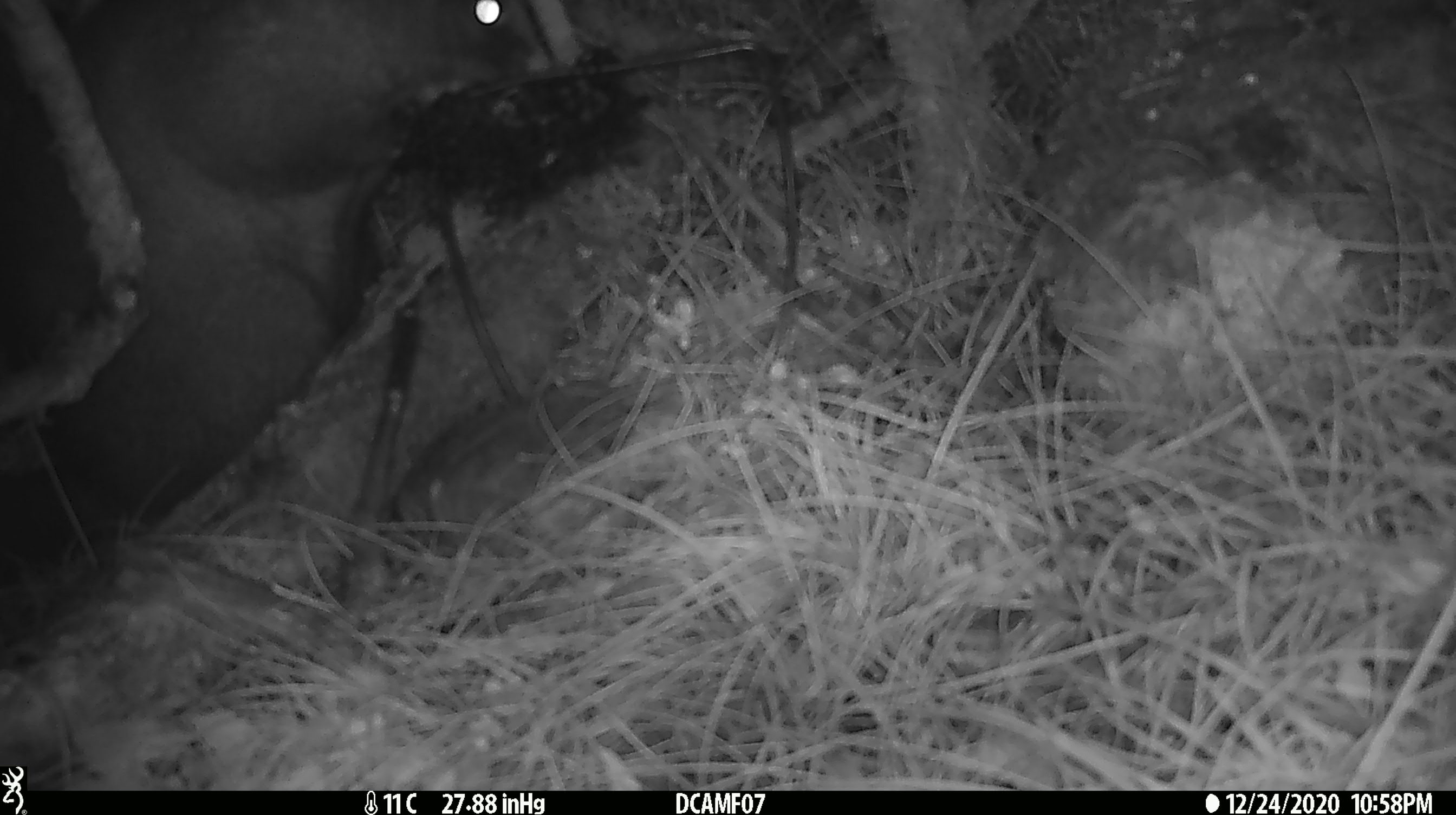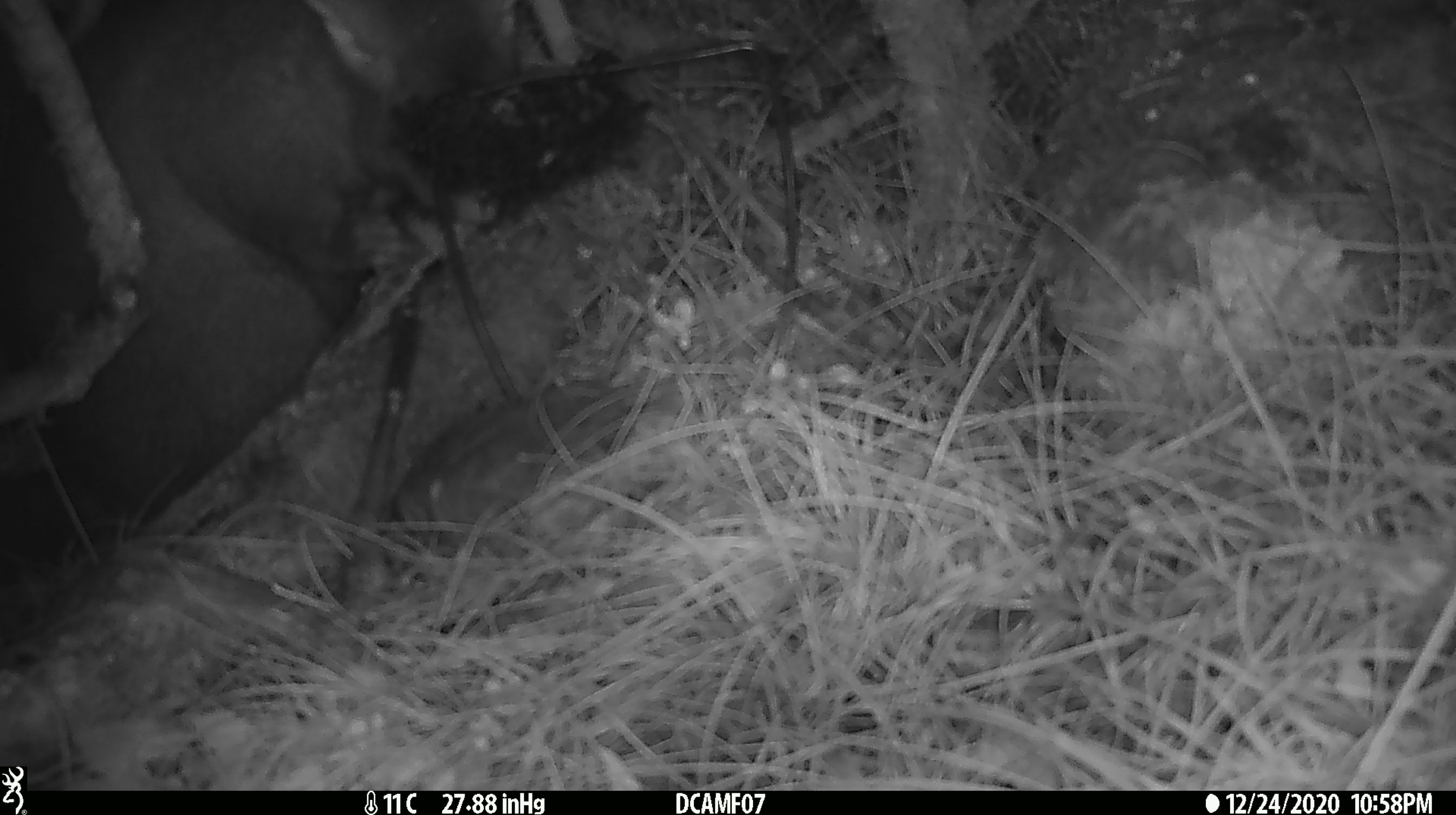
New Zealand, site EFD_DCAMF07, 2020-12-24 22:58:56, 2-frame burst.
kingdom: Animalia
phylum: Chordata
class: Mammalia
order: Diprotodontia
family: Phalangeridae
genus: Trichosurus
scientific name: Trichosurus vulpecula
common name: common brushtail possum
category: possum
Possum (common brushtail possum) (Trichosurus vulpecula).